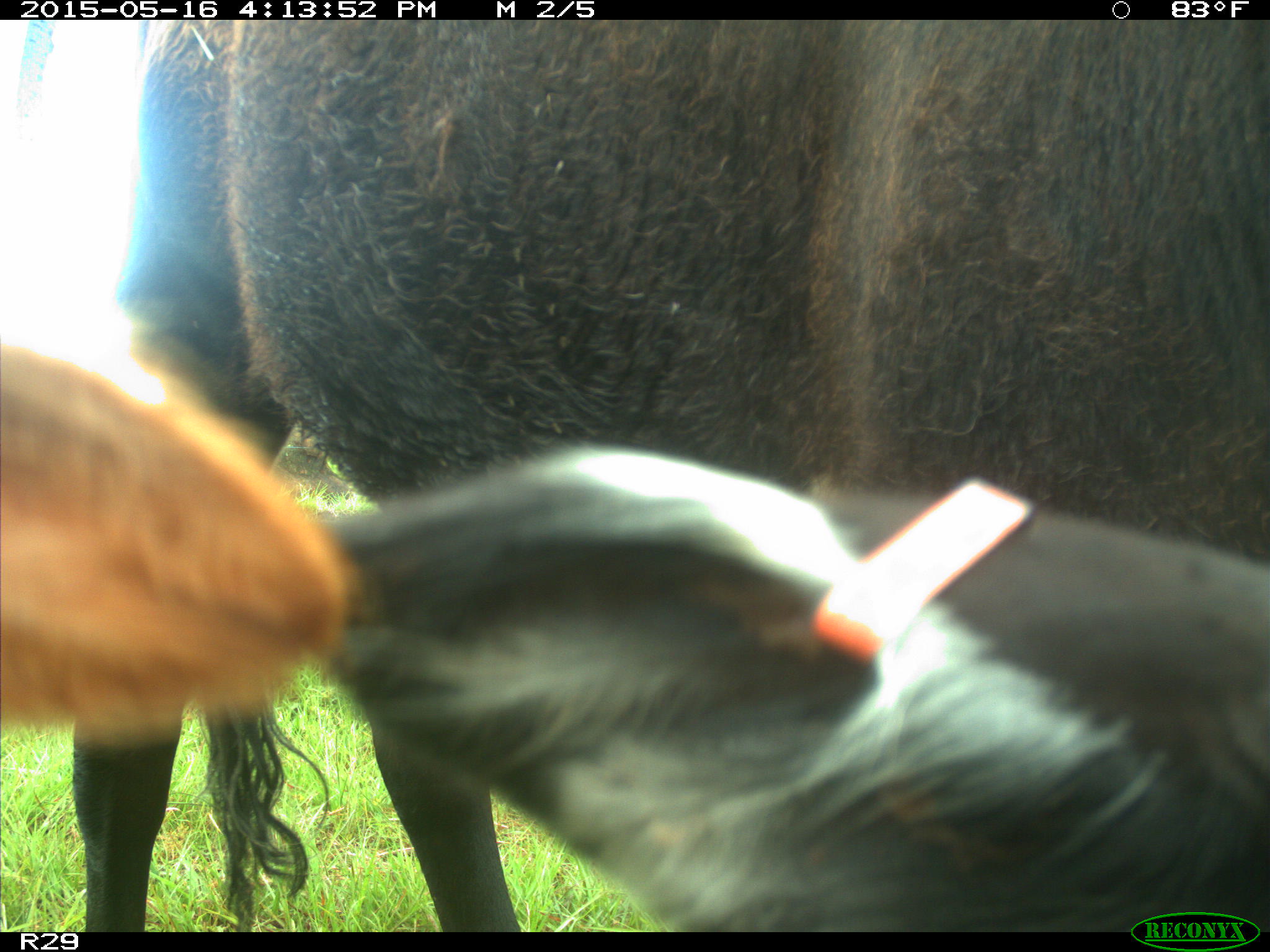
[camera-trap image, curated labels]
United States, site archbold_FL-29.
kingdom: Animalia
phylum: Chordata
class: Mammalia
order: Artiodactyla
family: Bovidae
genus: Bos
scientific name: Bos taurus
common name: domestic cow